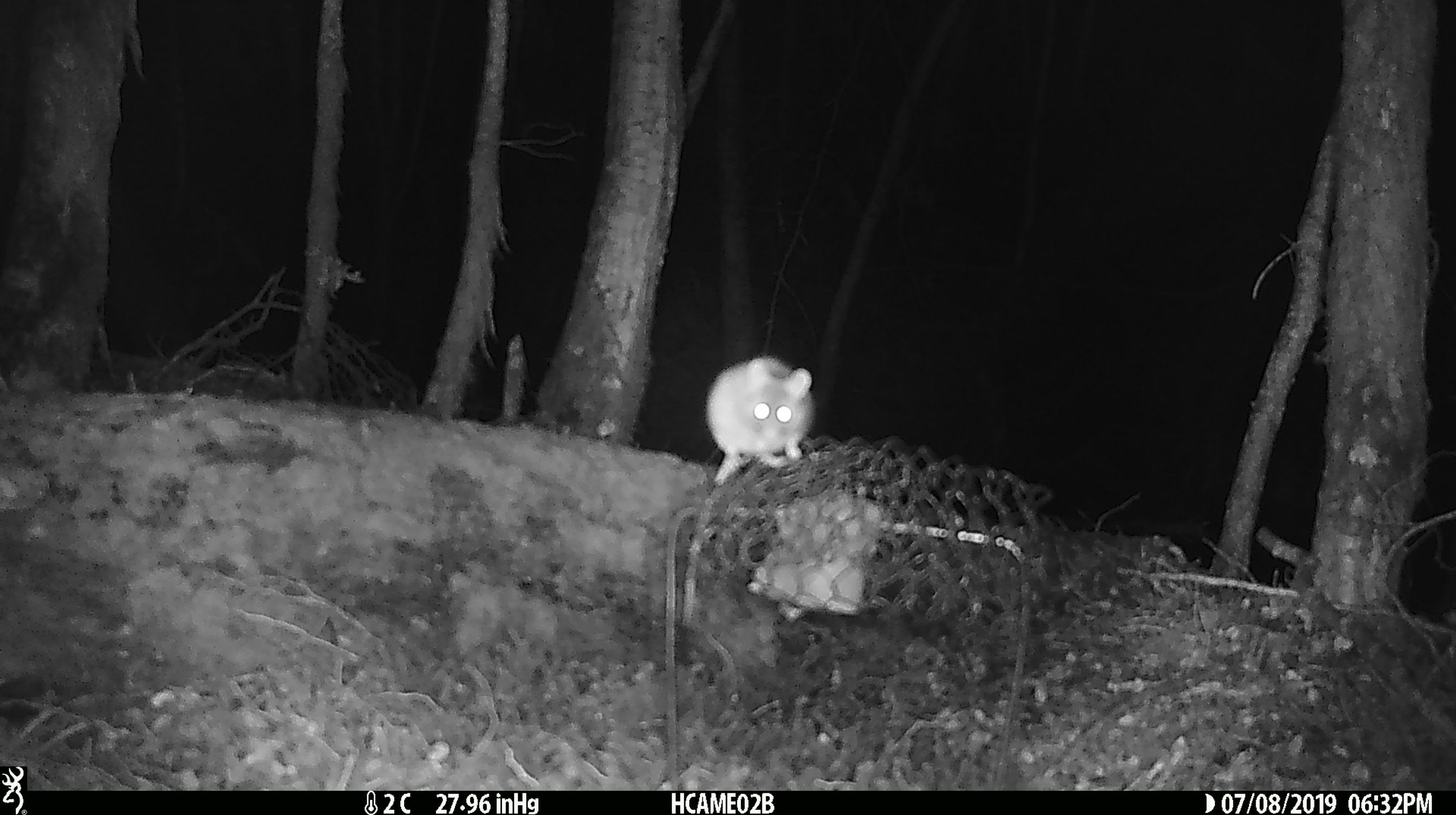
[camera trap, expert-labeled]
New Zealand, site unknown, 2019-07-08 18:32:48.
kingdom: Animalia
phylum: Chordata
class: Mammalia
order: Rodentia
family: Muridae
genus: Mus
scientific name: Mus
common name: mouse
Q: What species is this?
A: Mouse (Mus).